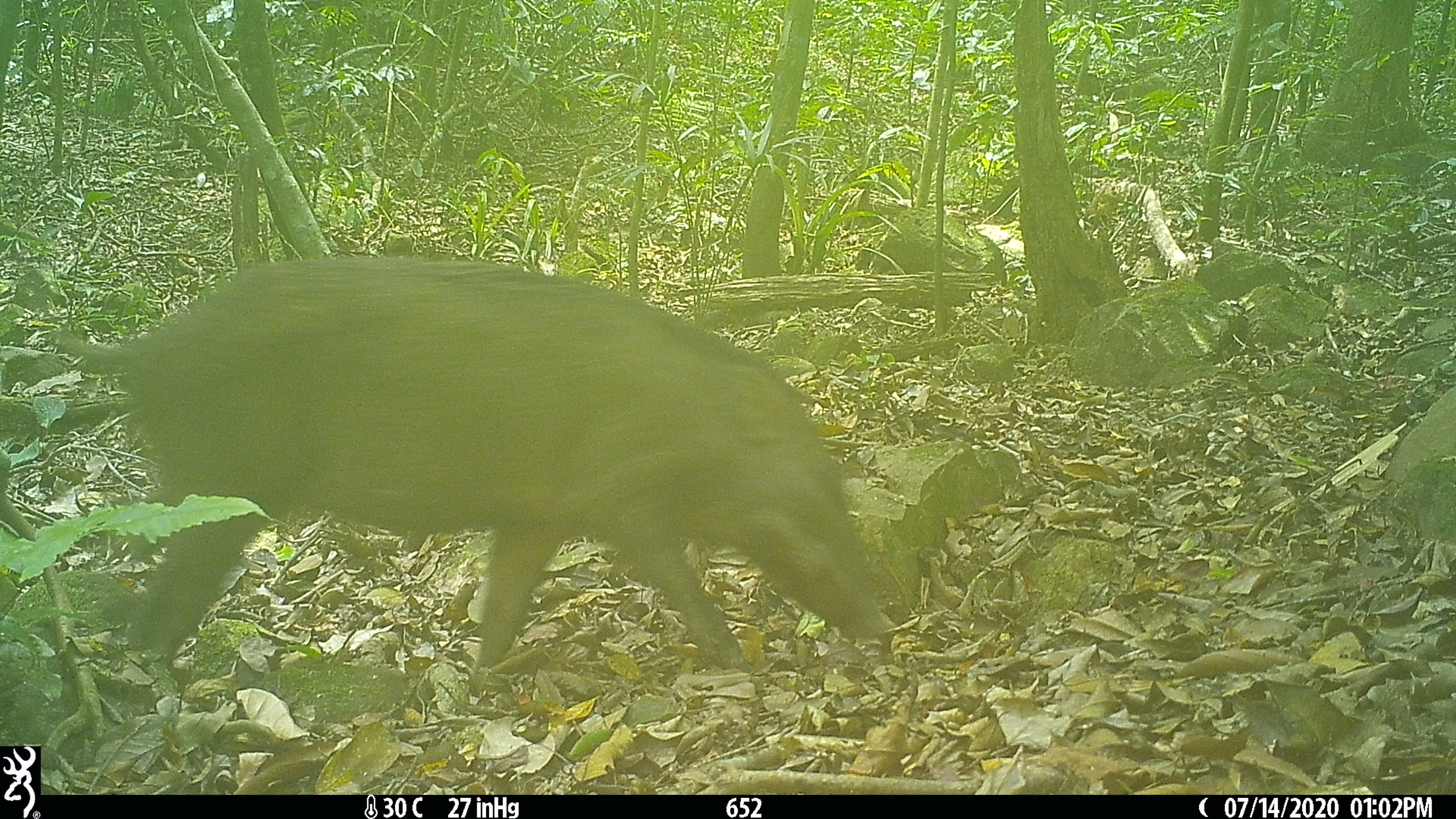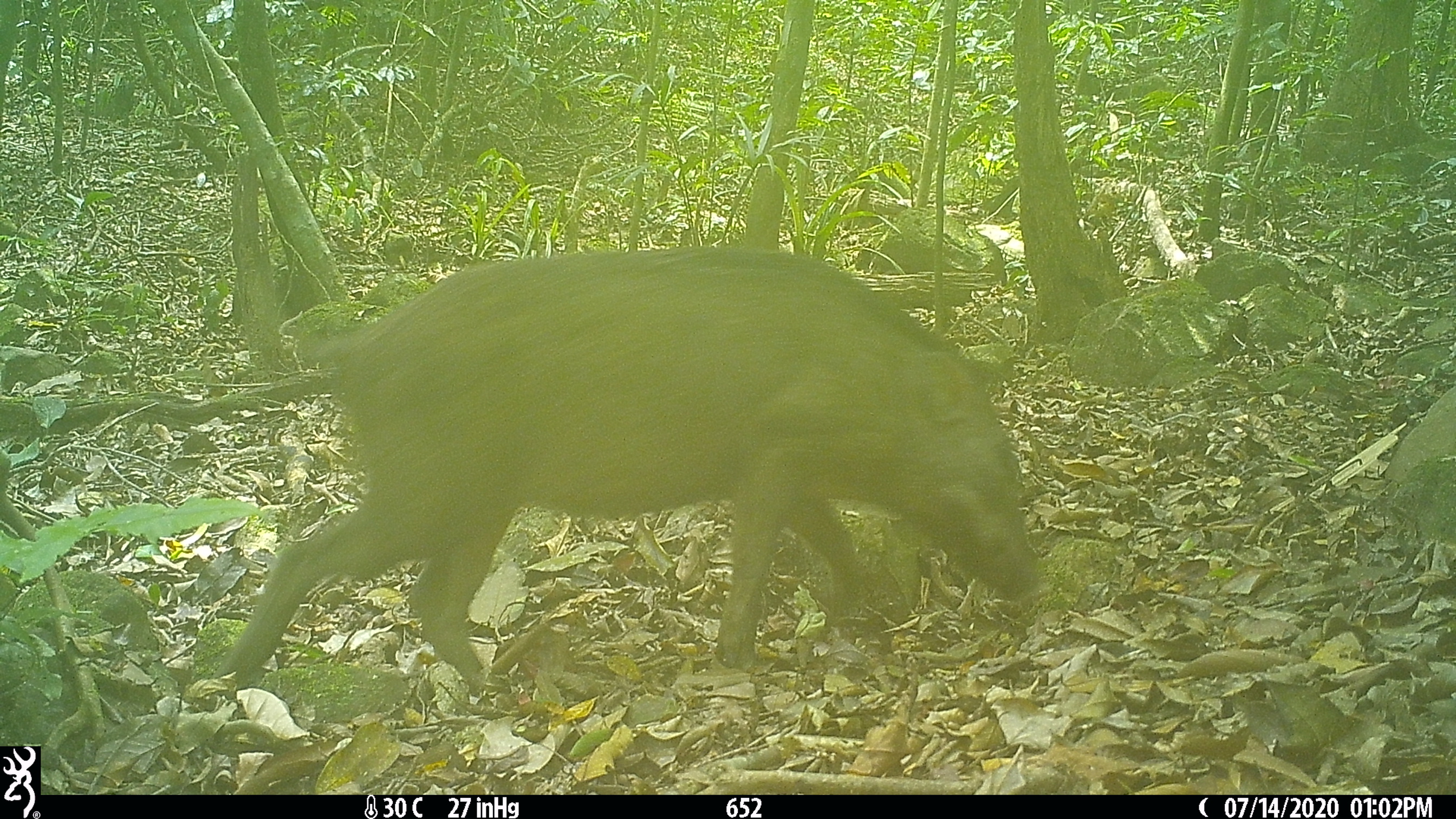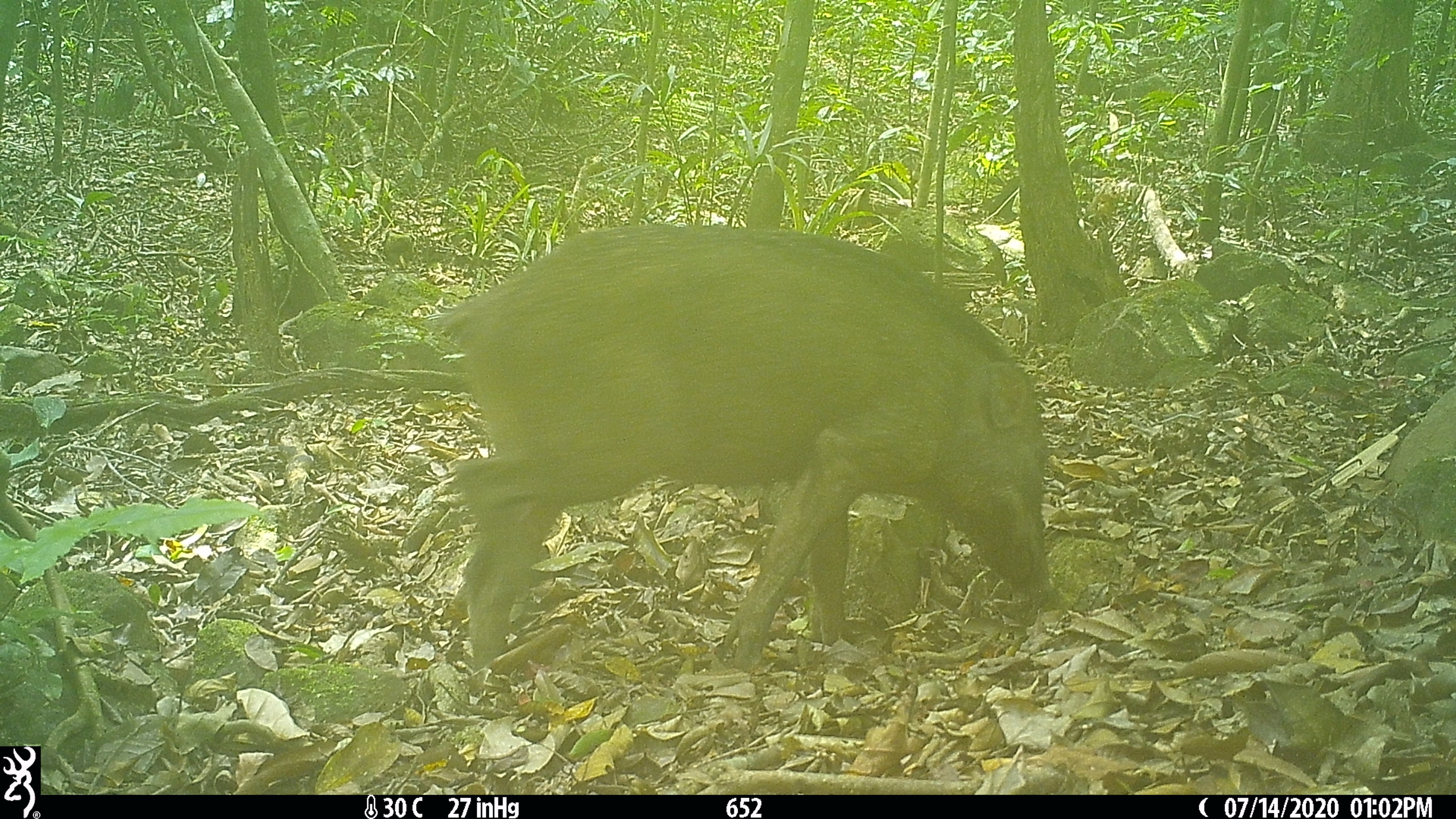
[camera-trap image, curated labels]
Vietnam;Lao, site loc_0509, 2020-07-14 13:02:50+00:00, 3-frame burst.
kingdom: Animalia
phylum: Chordata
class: Mammalia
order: Artiodactyla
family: Suidae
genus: Sus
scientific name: Sus scrofa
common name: eurasian wild pig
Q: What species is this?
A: Eurasian wild pig (Sus scrofa).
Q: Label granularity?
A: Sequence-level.